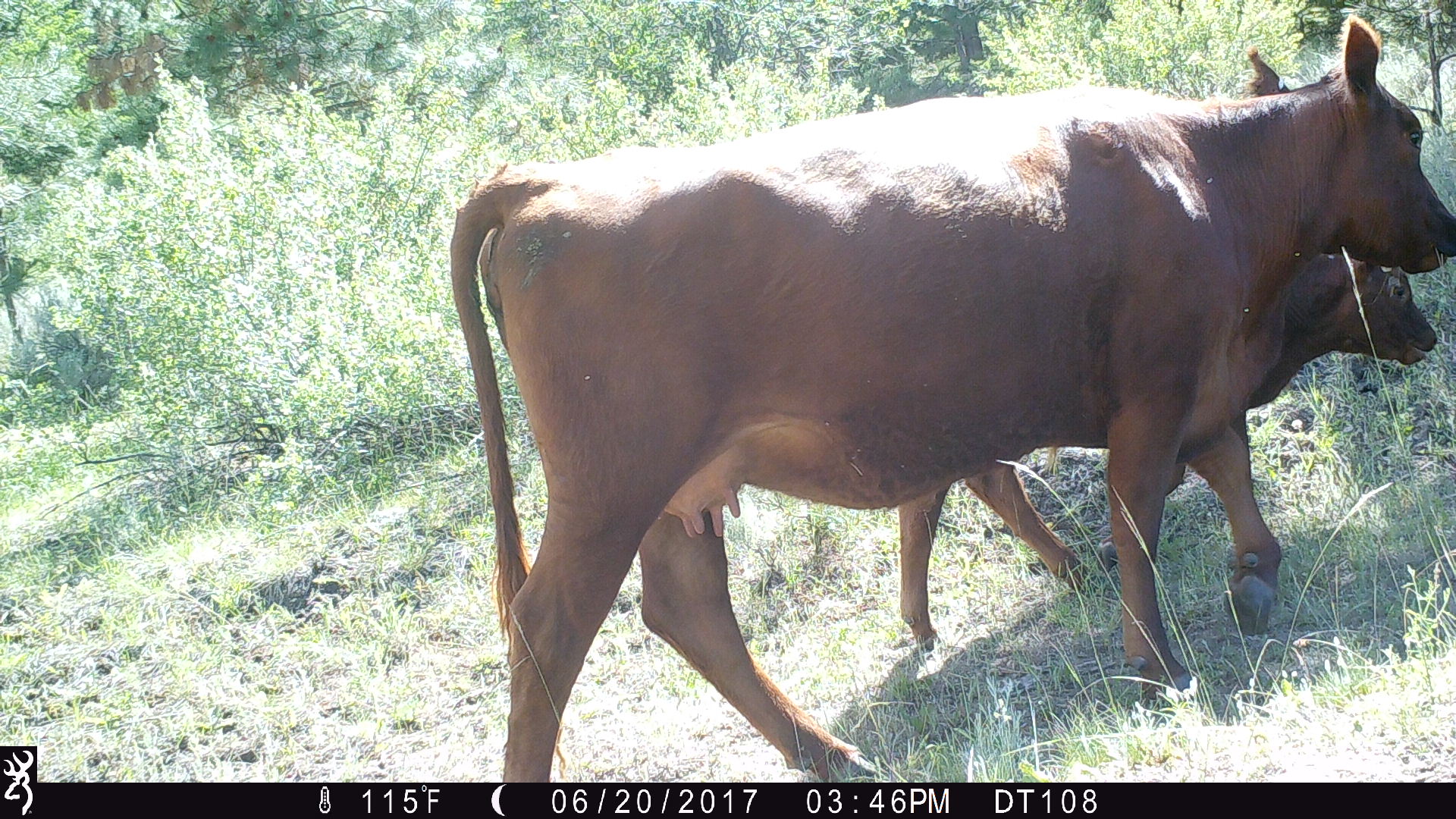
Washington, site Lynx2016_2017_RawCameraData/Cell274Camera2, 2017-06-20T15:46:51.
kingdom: Animalia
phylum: Chordata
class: Mammalia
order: Artiodactyla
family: Bovidae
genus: Bos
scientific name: Bos taurus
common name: domestic cattle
Domestic cattle (Bos taurus). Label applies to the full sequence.